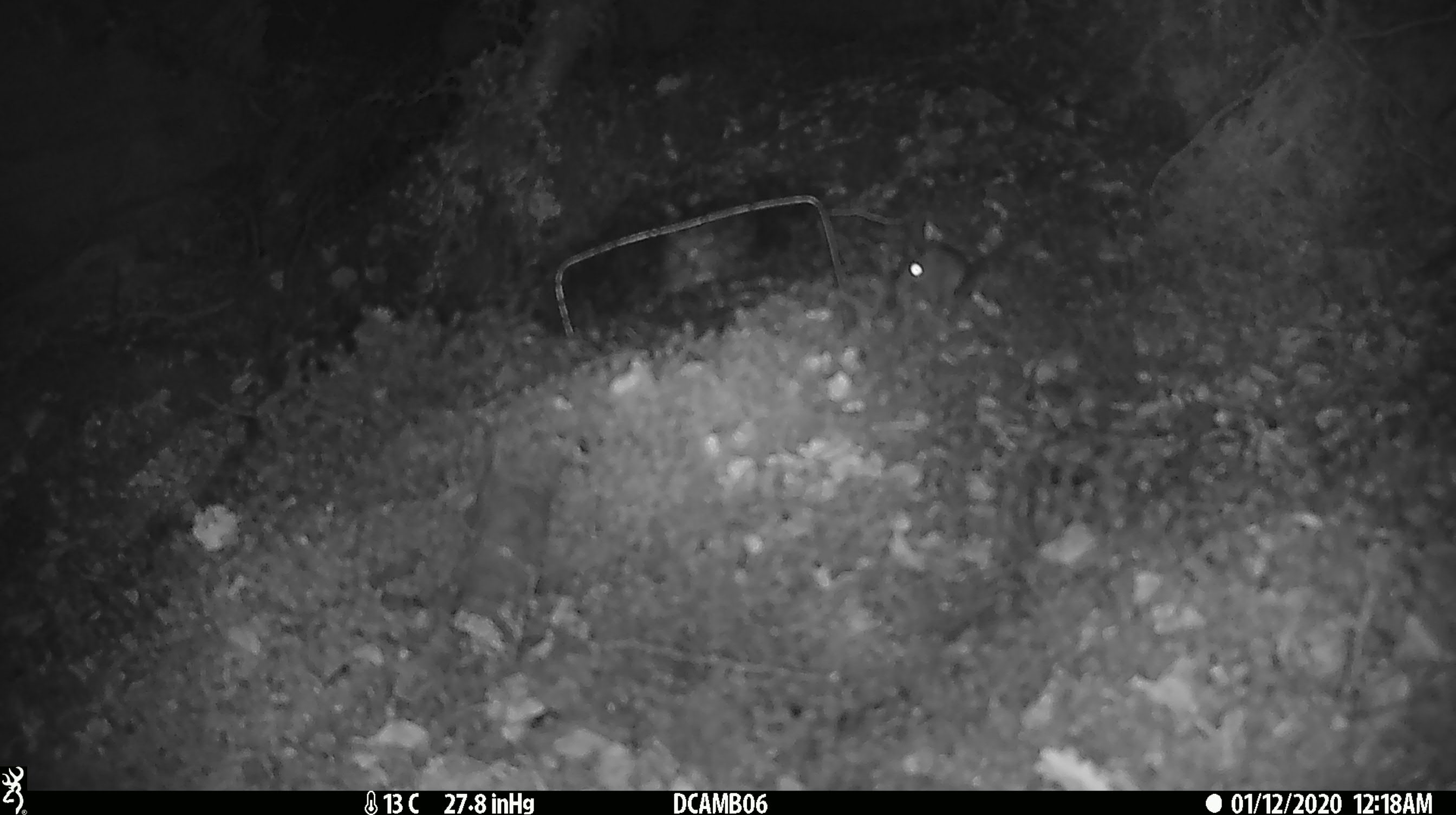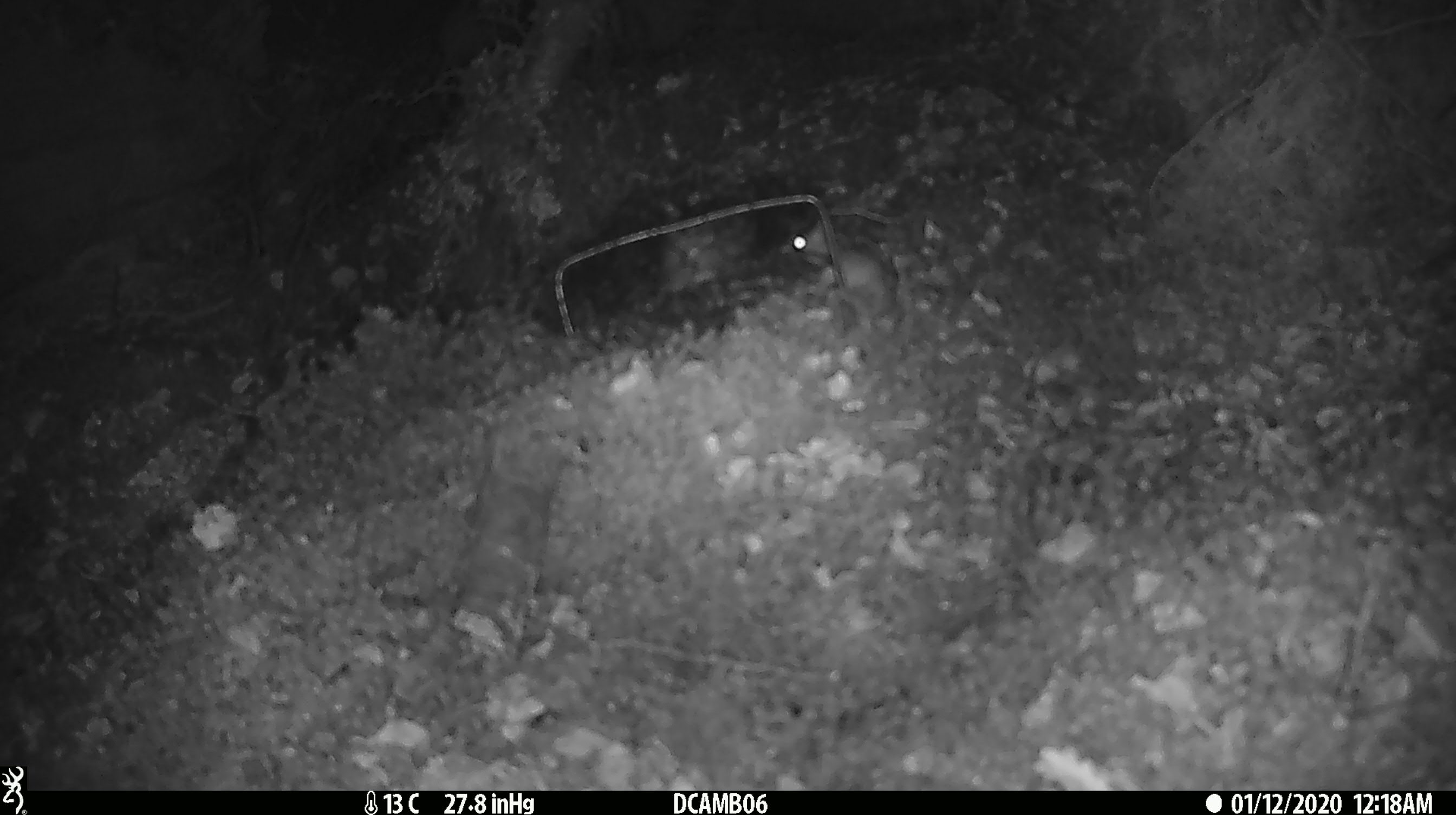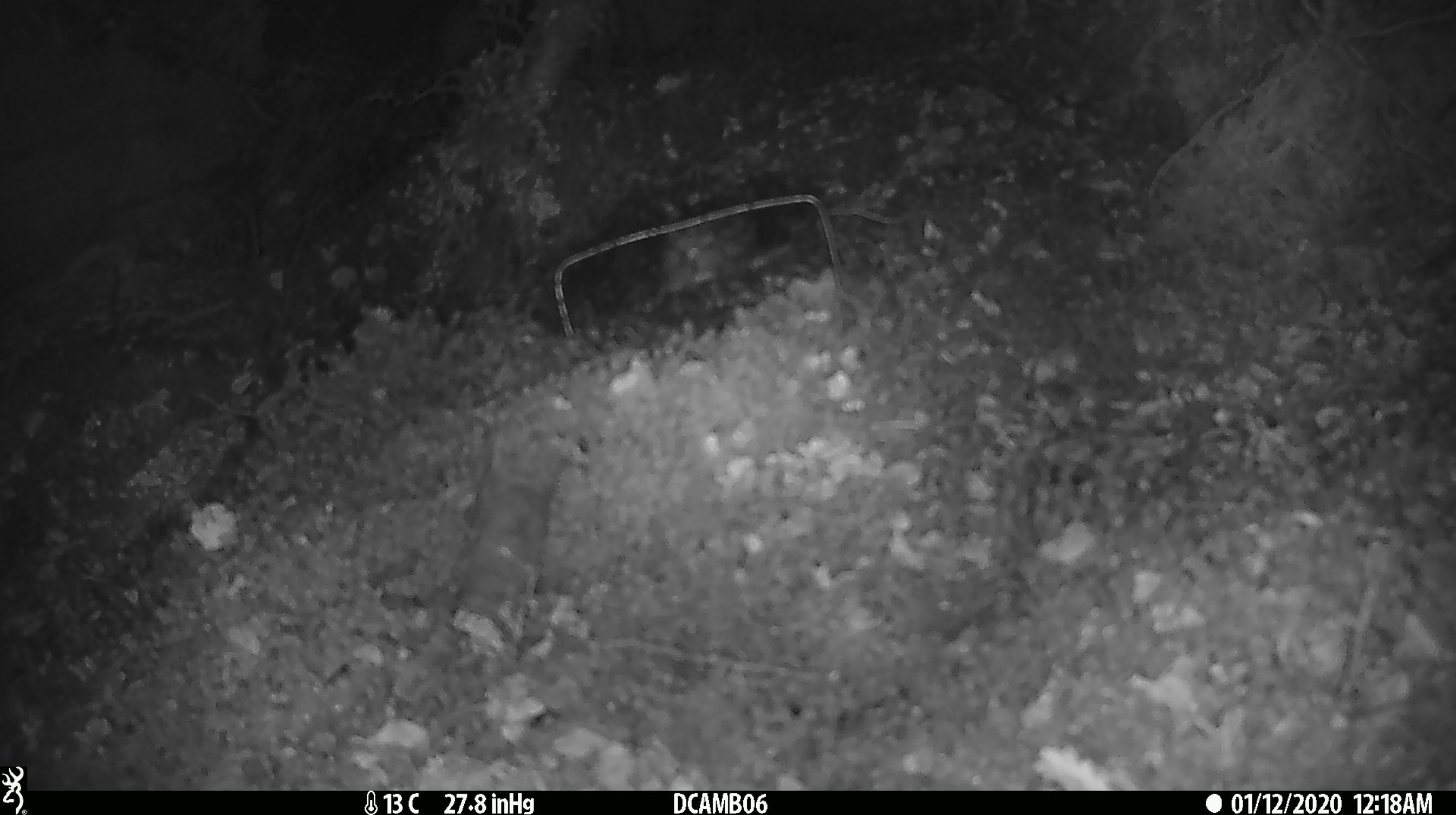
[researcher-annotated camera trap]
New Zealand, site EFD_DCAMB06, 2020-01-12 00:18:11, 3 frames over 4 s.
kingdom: Animalia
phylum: Chordata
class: Mammalia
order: Rodentia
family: Muridae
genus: Mus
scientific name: Mus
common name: mouse